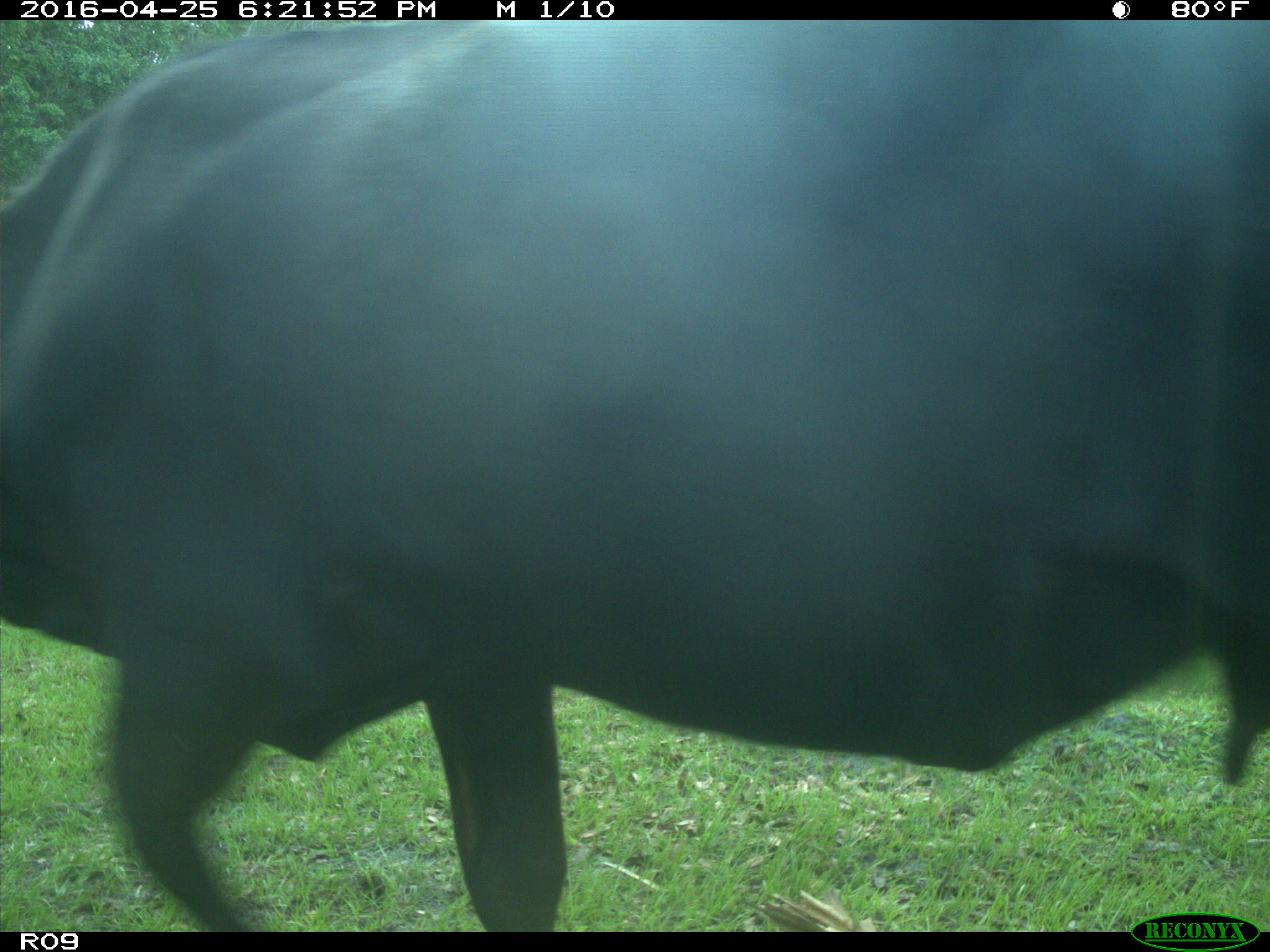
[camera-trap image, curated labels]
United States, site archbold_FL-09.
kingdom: Animalia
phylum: Chordata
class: Mammalia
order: Artiodactyla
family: Bovidae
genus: Bos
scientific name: Bos taurus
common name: domestic cow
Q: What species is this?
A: Bos taurus (domestic cow).